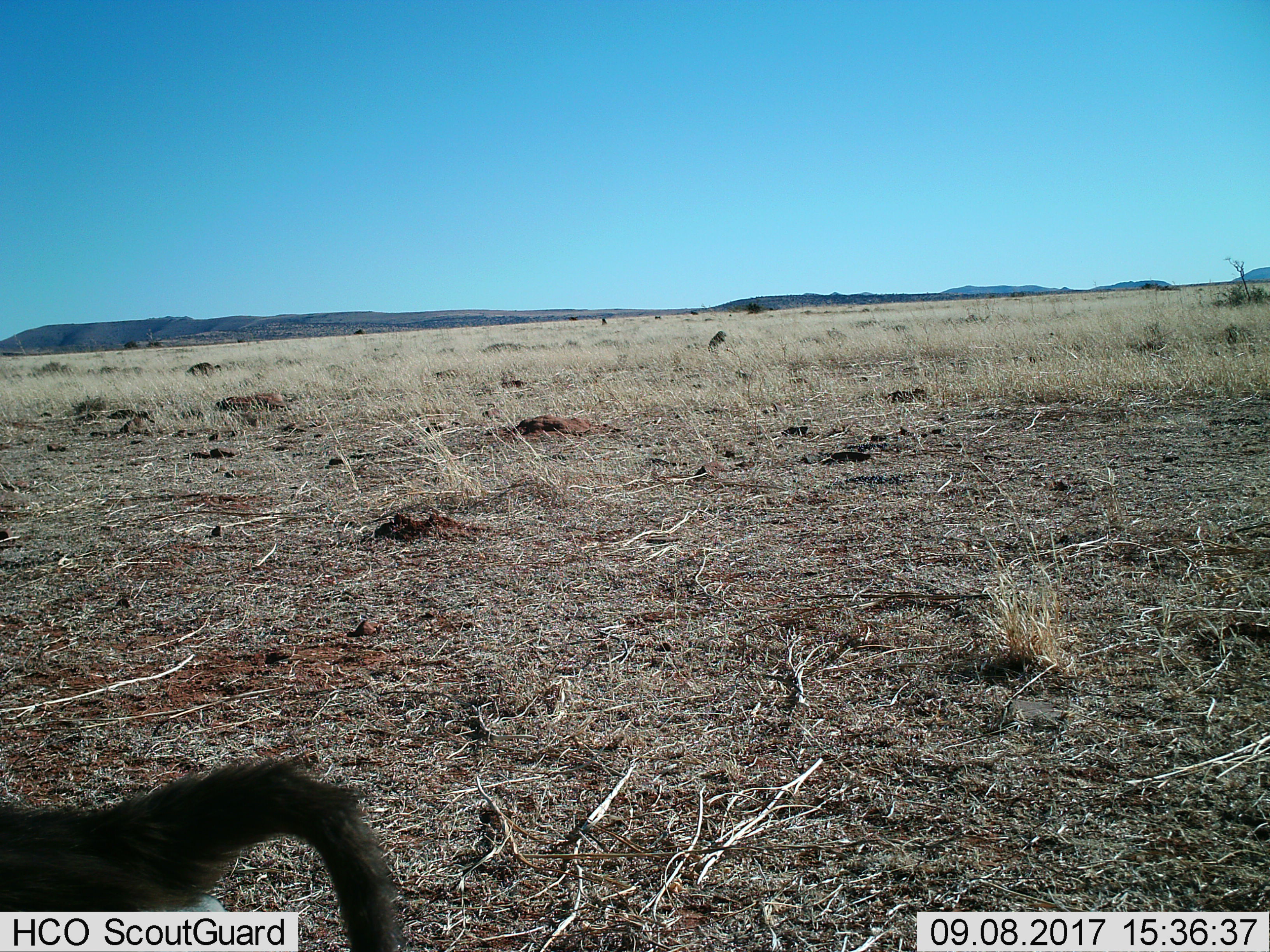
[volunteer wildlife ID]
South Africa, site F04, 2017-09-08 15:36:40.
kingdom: Animalia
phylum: Chordata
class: Mammalia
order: Primates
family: Cercopithecidae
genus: Papio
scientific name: Papio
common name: baboon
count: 2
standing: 38%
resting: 25%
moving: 88%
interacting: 0%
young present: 0%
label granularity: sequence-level